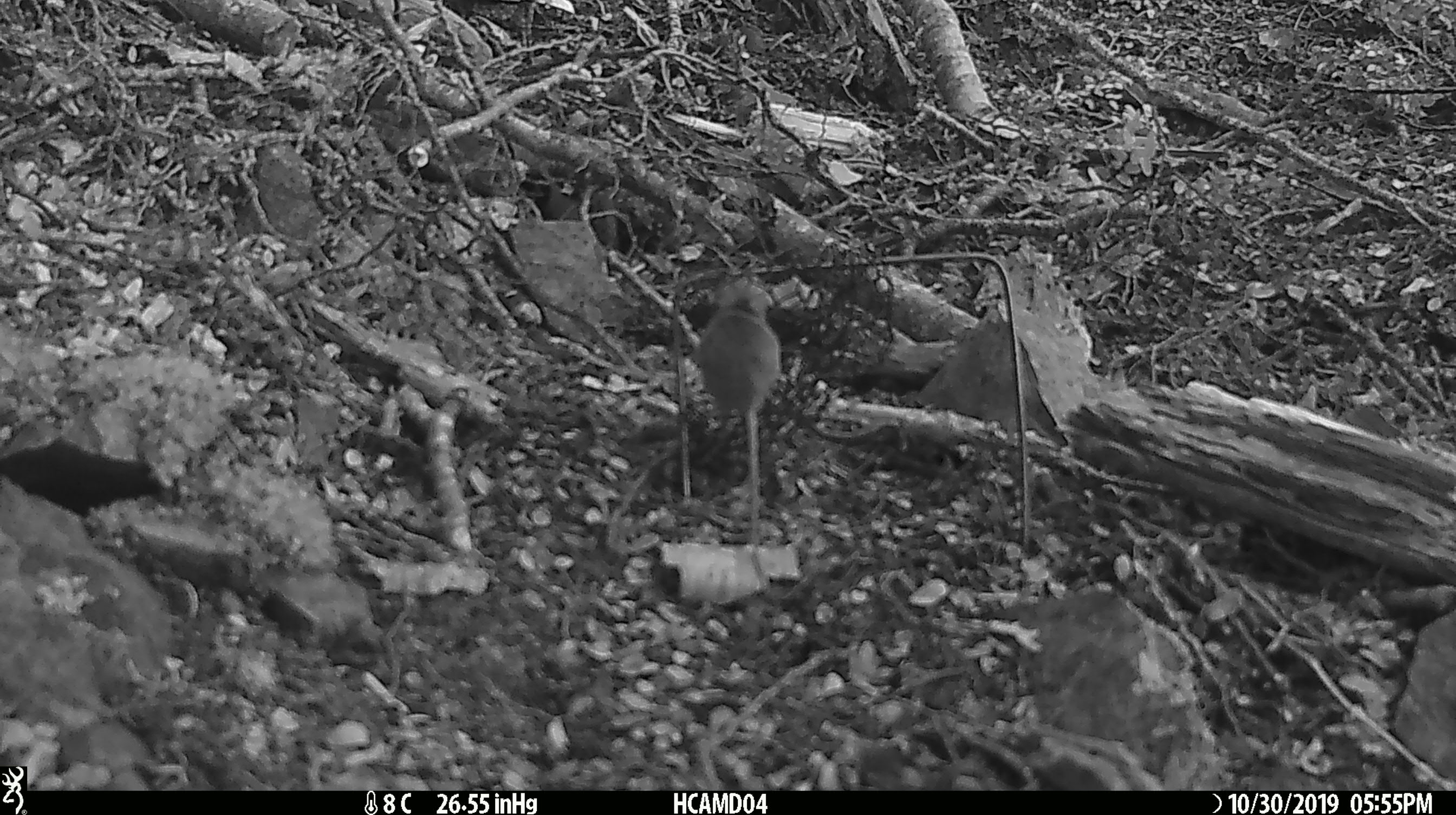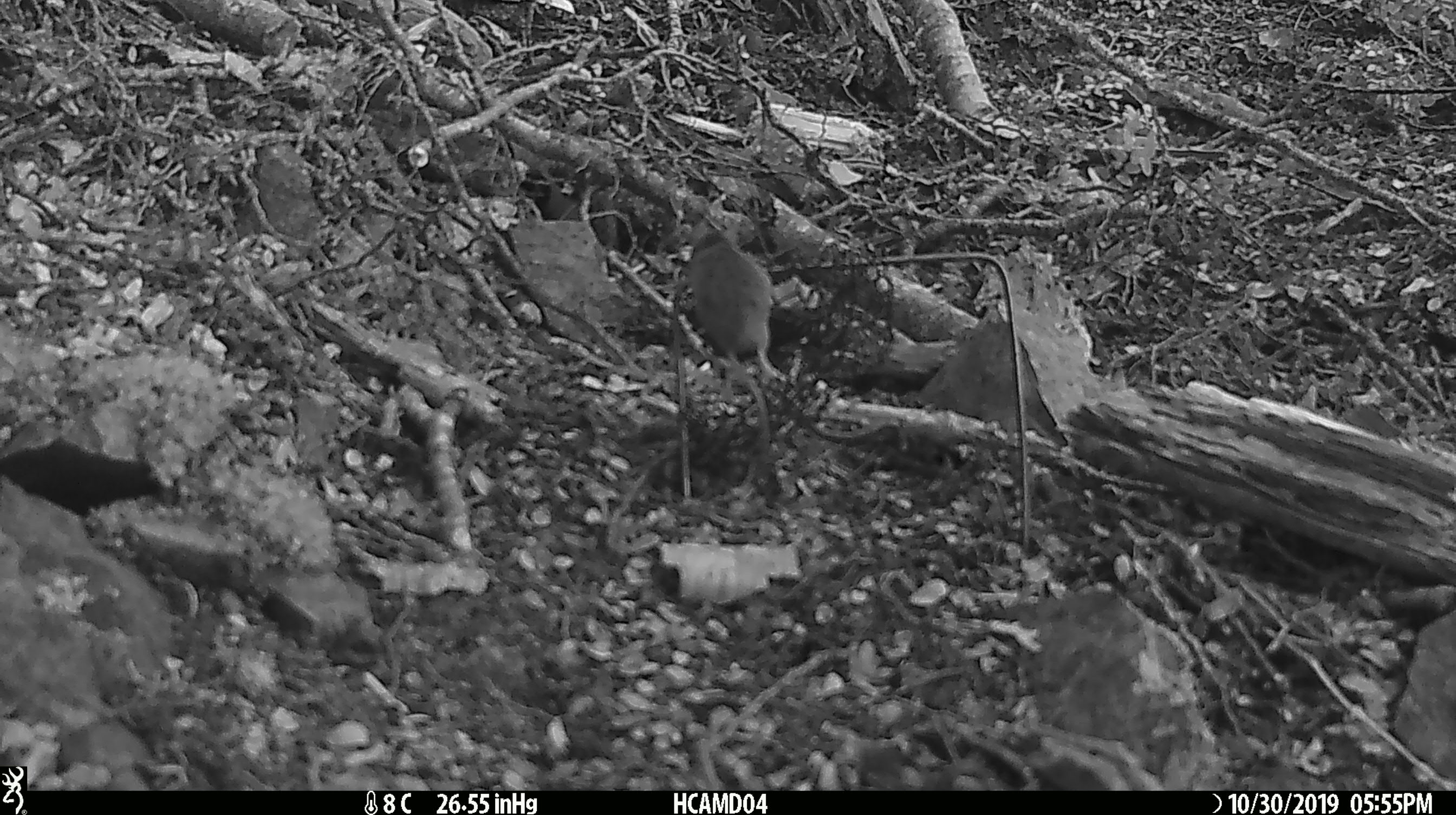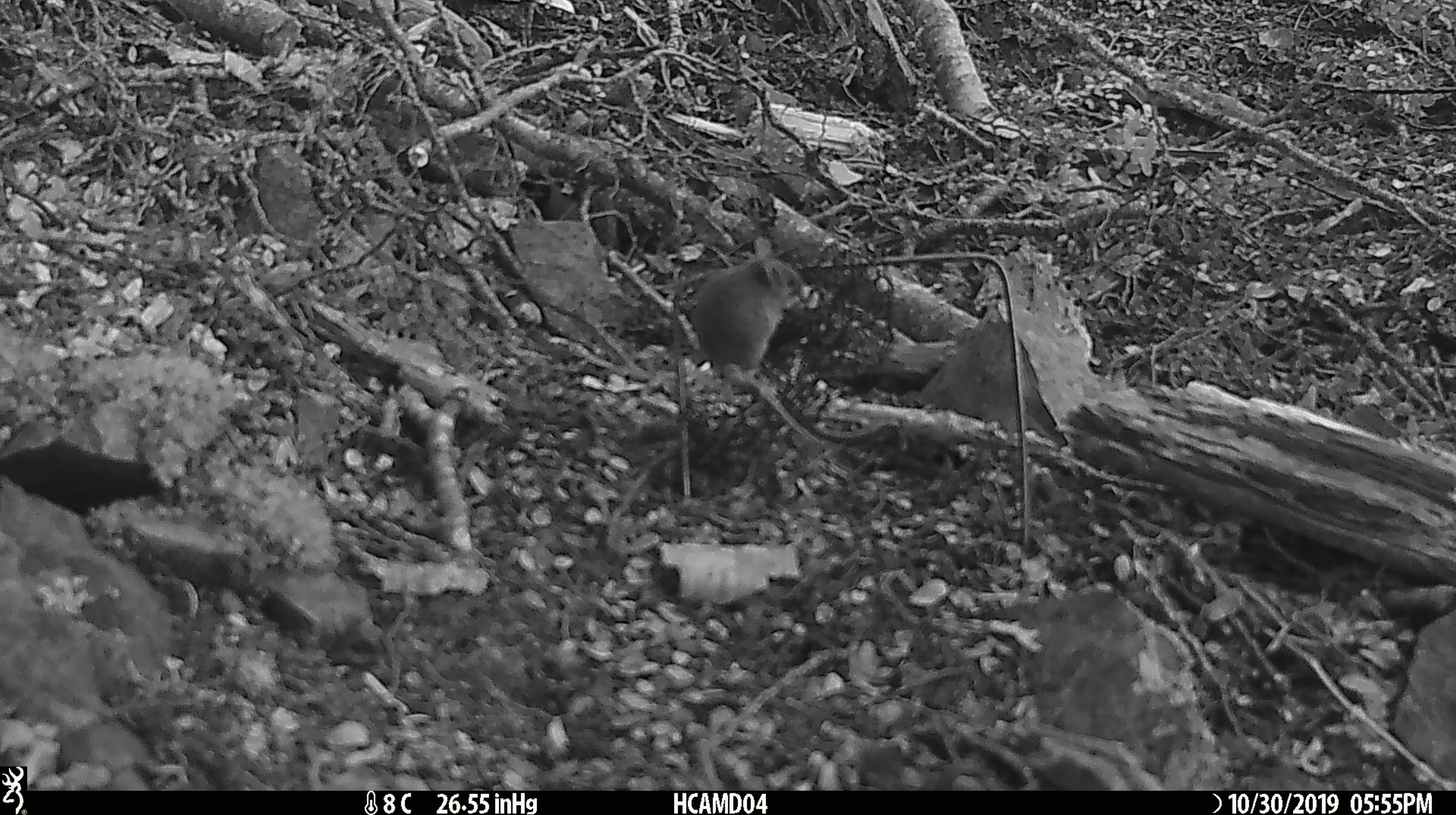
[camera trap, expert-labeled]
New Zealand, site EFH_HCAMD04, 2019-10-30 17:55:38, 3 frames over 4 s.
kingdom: Animalia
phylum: Chordata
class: Mammalia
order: Rodentia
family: Muridae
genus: Mus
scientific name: Mus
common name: mouse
Mouse (Mus).